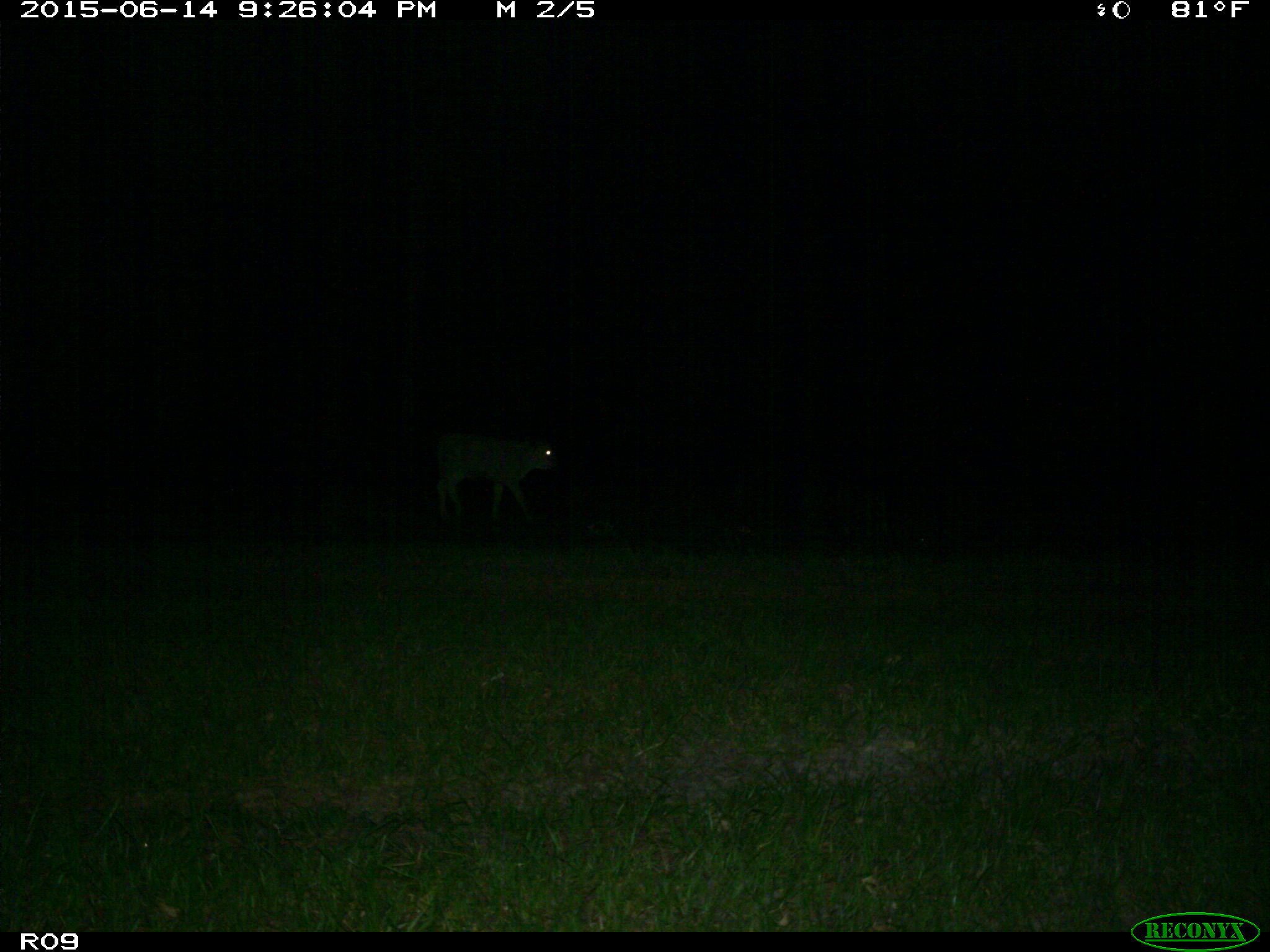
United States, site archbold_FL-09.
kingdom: Animalia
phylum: Chordata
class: Mammalia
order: Artiodactyla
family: Bovidae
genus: Bos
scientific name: Bos taurus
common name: domestic cow